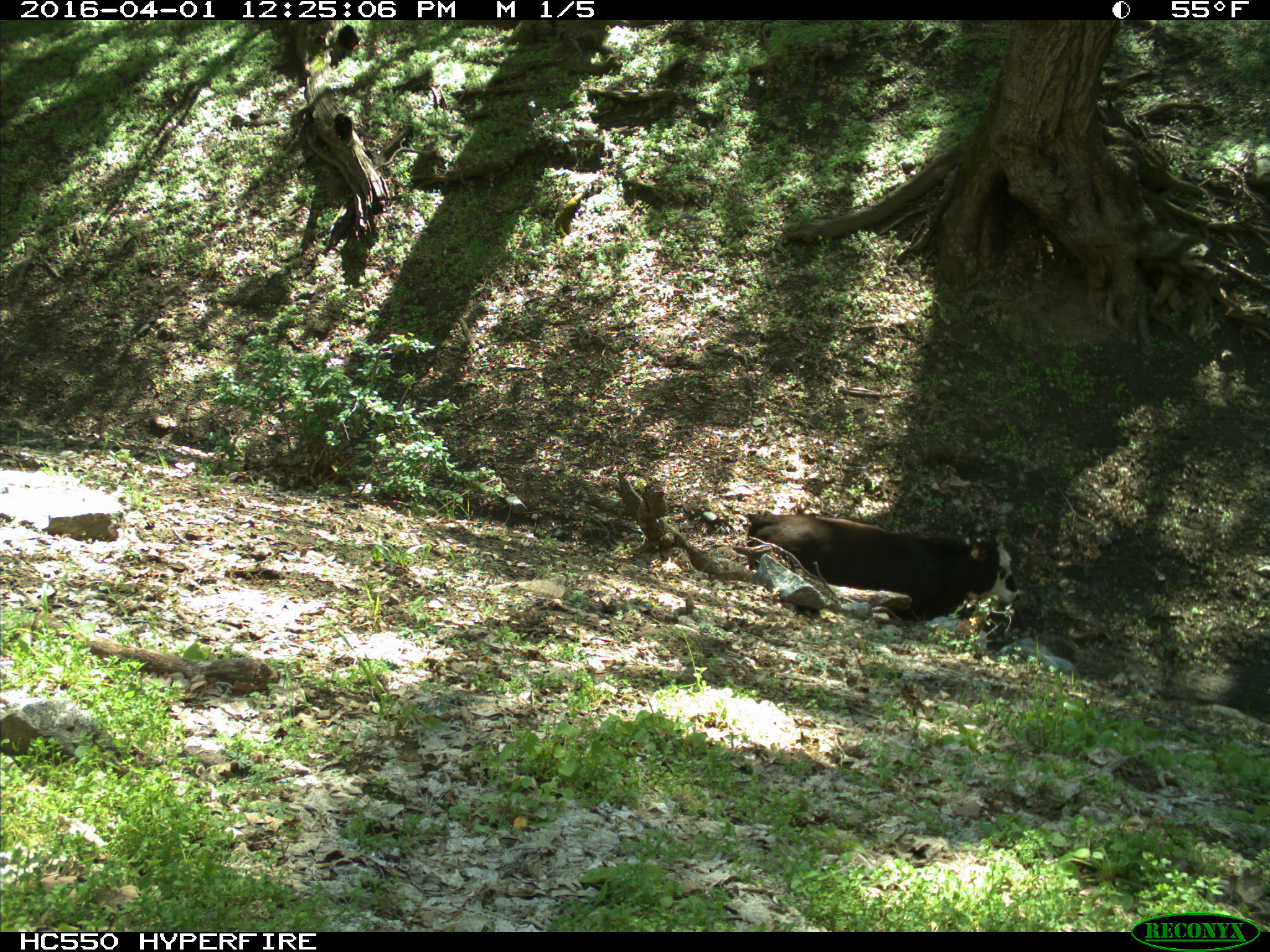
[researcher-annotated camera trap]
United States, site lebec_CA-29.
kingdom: Animalia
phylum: Chordata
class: Mammalia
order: Artiodactyla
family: Bovidae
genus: Bos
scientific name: Bos taurus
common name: domestic cow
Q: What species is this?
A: Bos taurus (domestic cow).